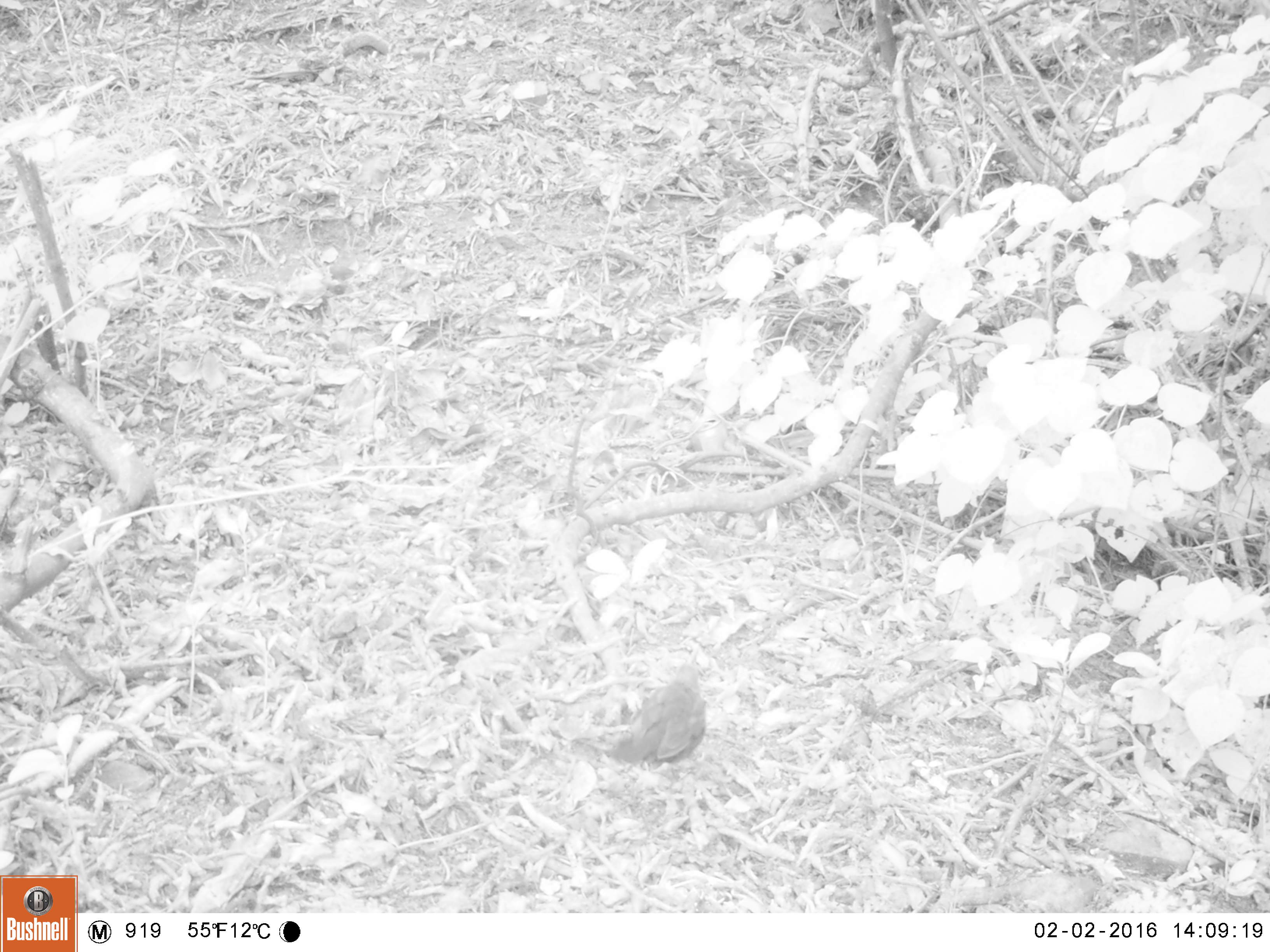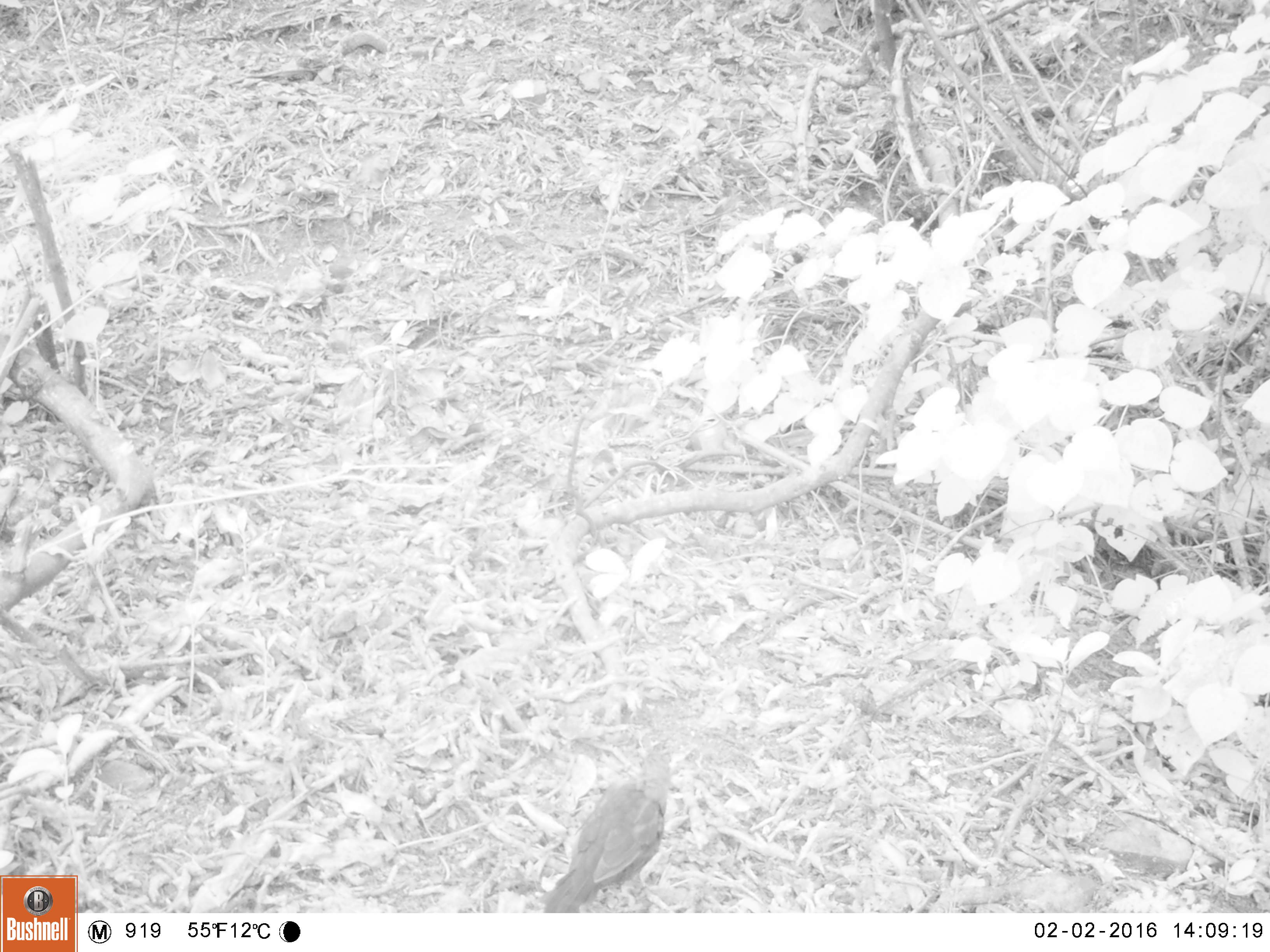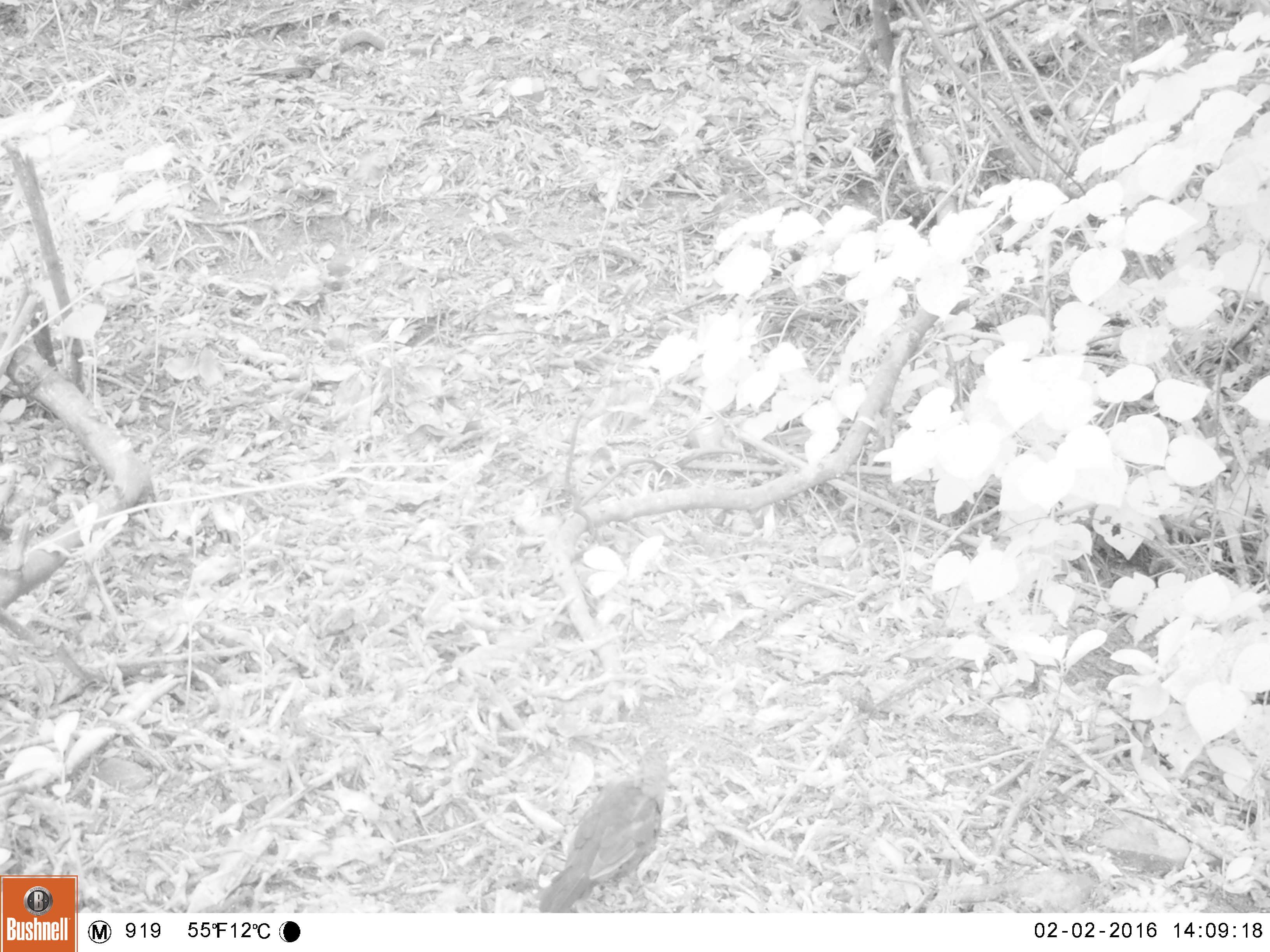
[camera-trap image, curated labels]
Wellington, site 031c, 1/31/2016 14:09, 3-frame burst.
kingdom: Animalia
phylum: Chordata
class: Aves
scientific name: Aves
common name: bird